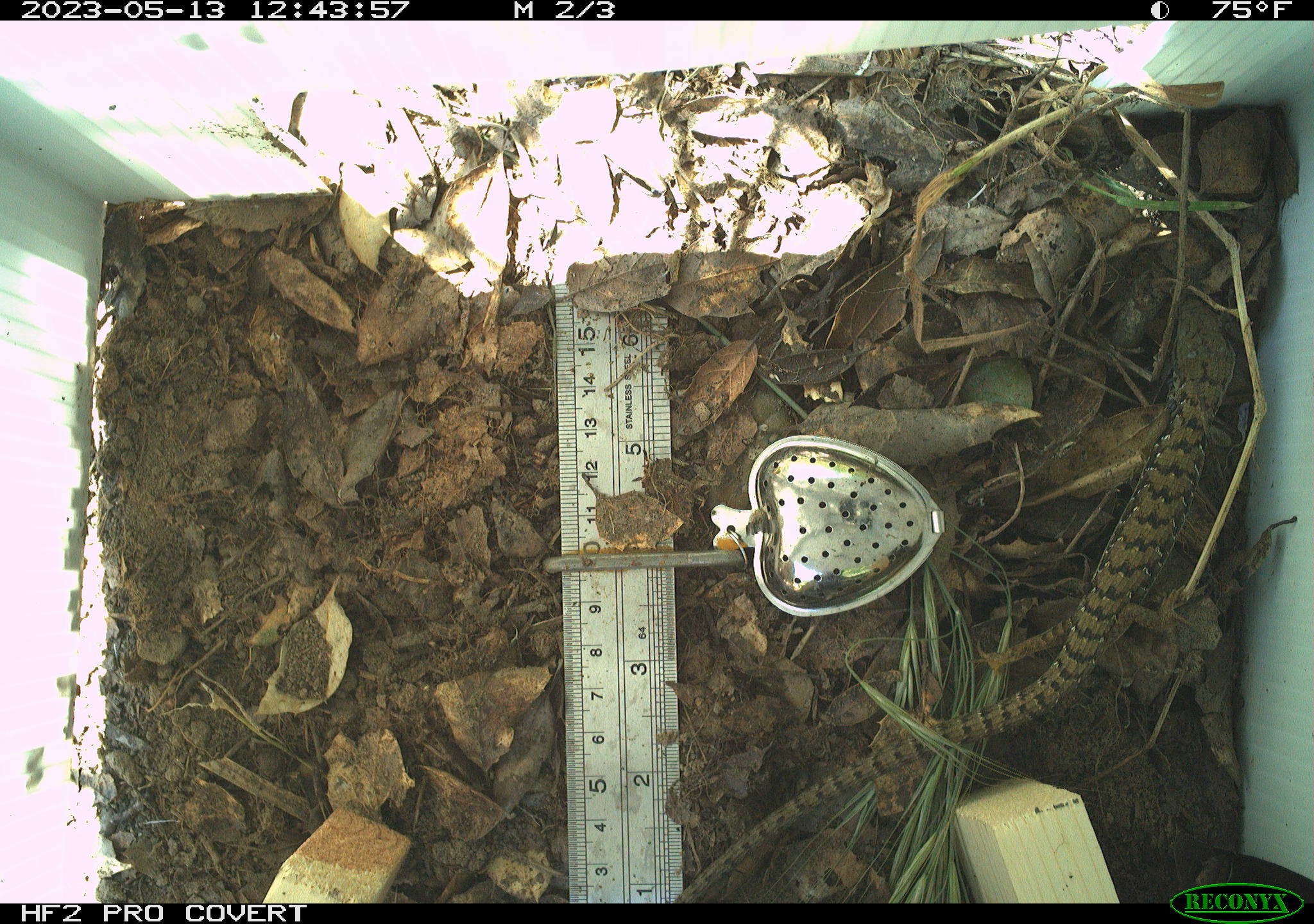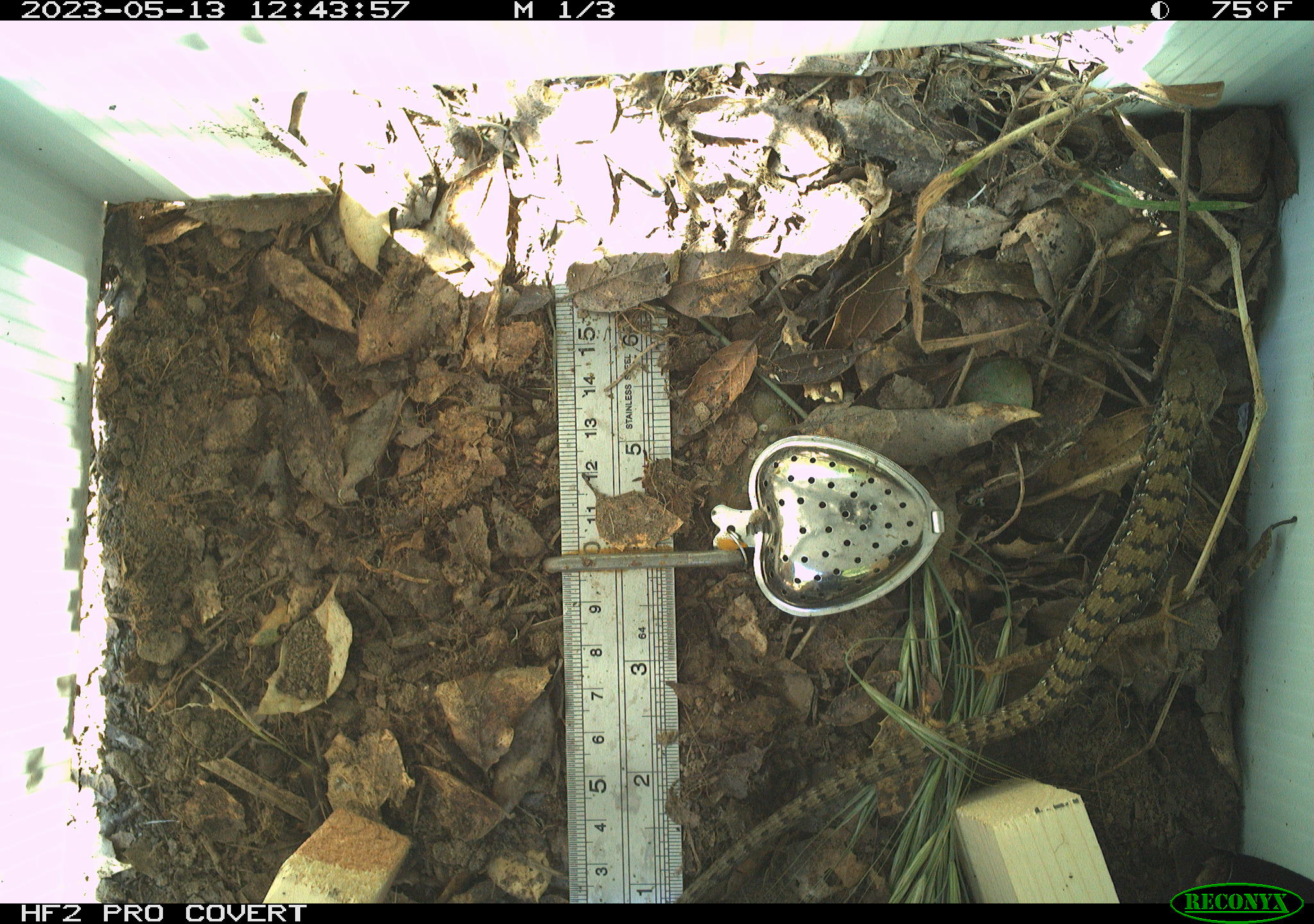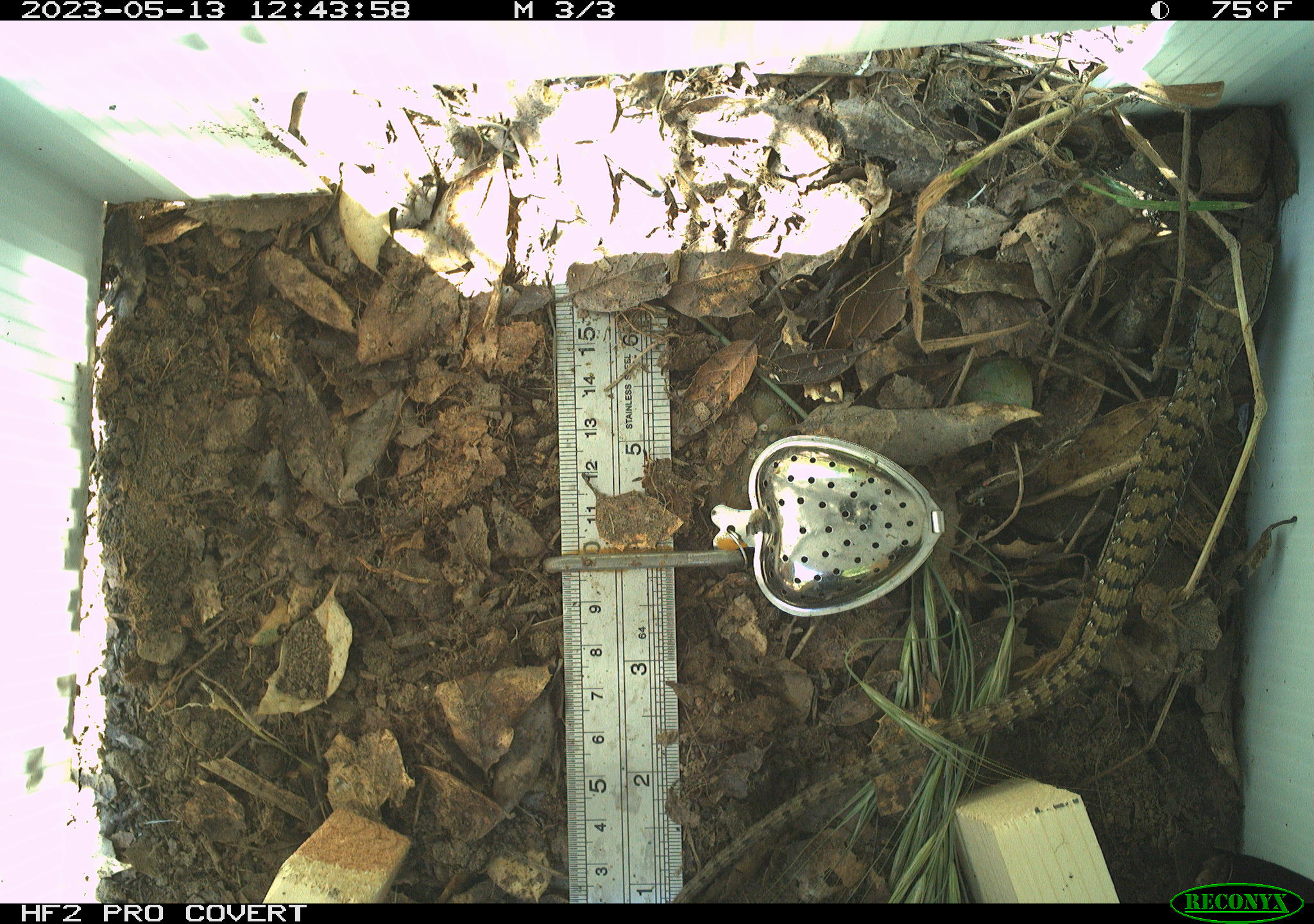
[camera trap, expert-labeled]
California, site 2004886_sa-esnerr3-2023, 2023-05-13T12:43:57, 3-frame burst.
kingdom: Animalia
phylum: Chordata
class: Reptilia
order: Squamata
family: Anguidae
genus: Elgaria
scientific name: Elgaria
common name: alligator lizards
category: elgaria species